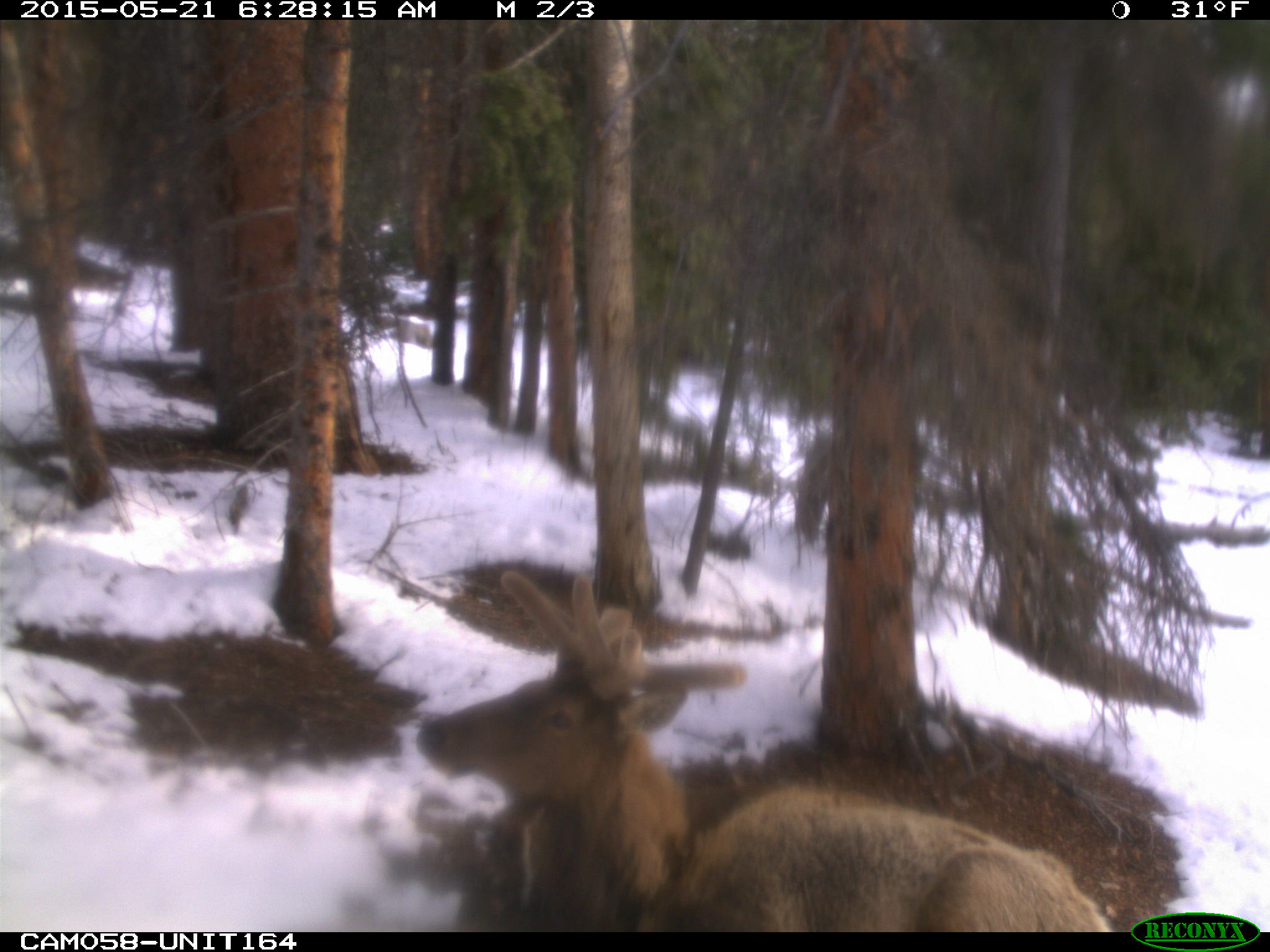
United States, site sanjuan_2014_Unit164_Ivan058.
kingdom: Animalia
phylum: Chordata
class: Mammalia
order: Artiodactyla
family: Cervidae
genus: Cervus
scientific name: Cervus elaphus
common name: red deer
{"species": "Cervus elaphus (red deer)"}